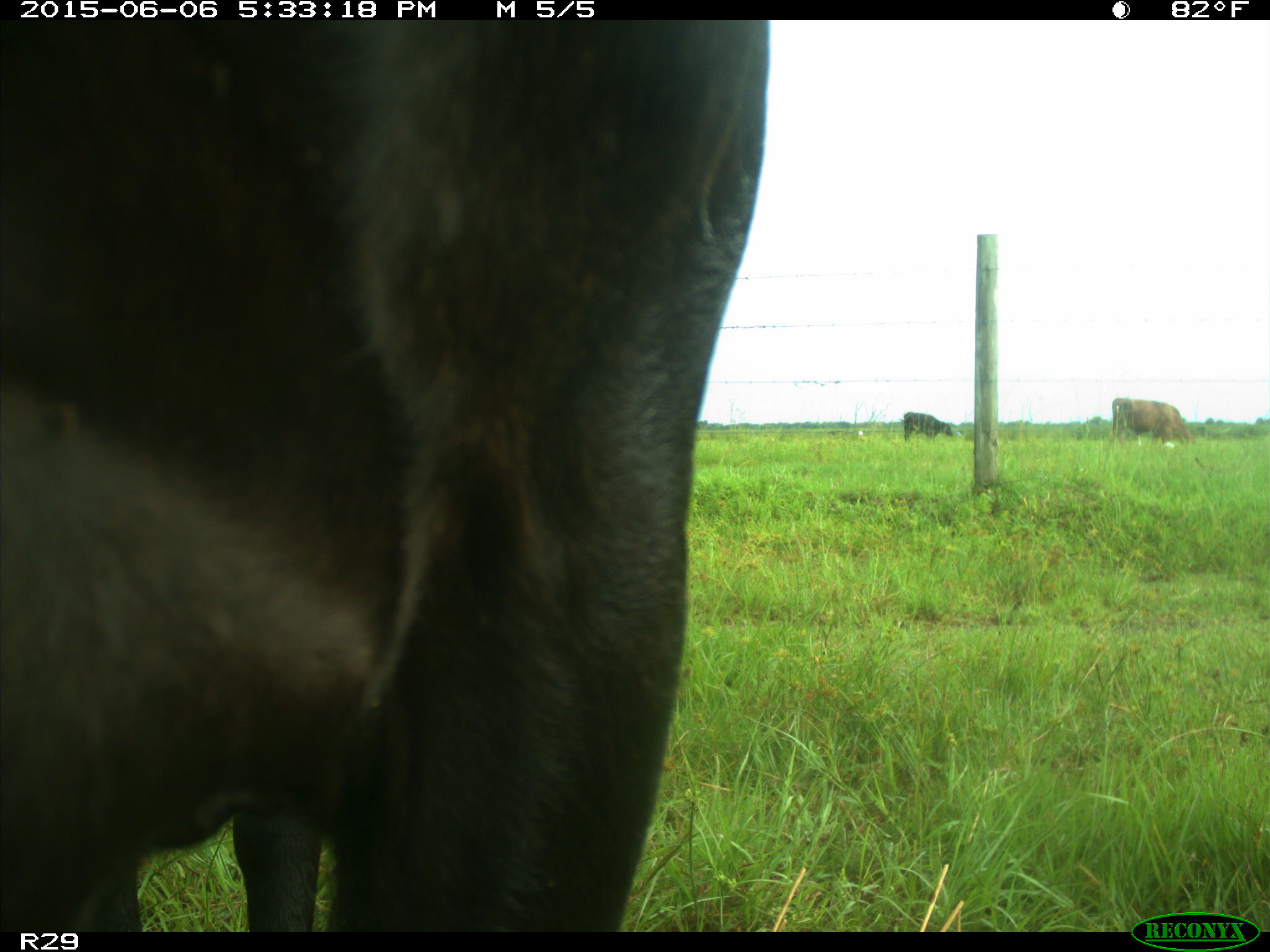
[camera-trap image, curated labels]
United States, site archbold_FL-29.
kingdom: Animalia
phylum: Chordata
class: Mammalia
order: Artiodactyla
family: Bovidae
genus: Bos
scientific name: Bos taurus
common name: domestic cow